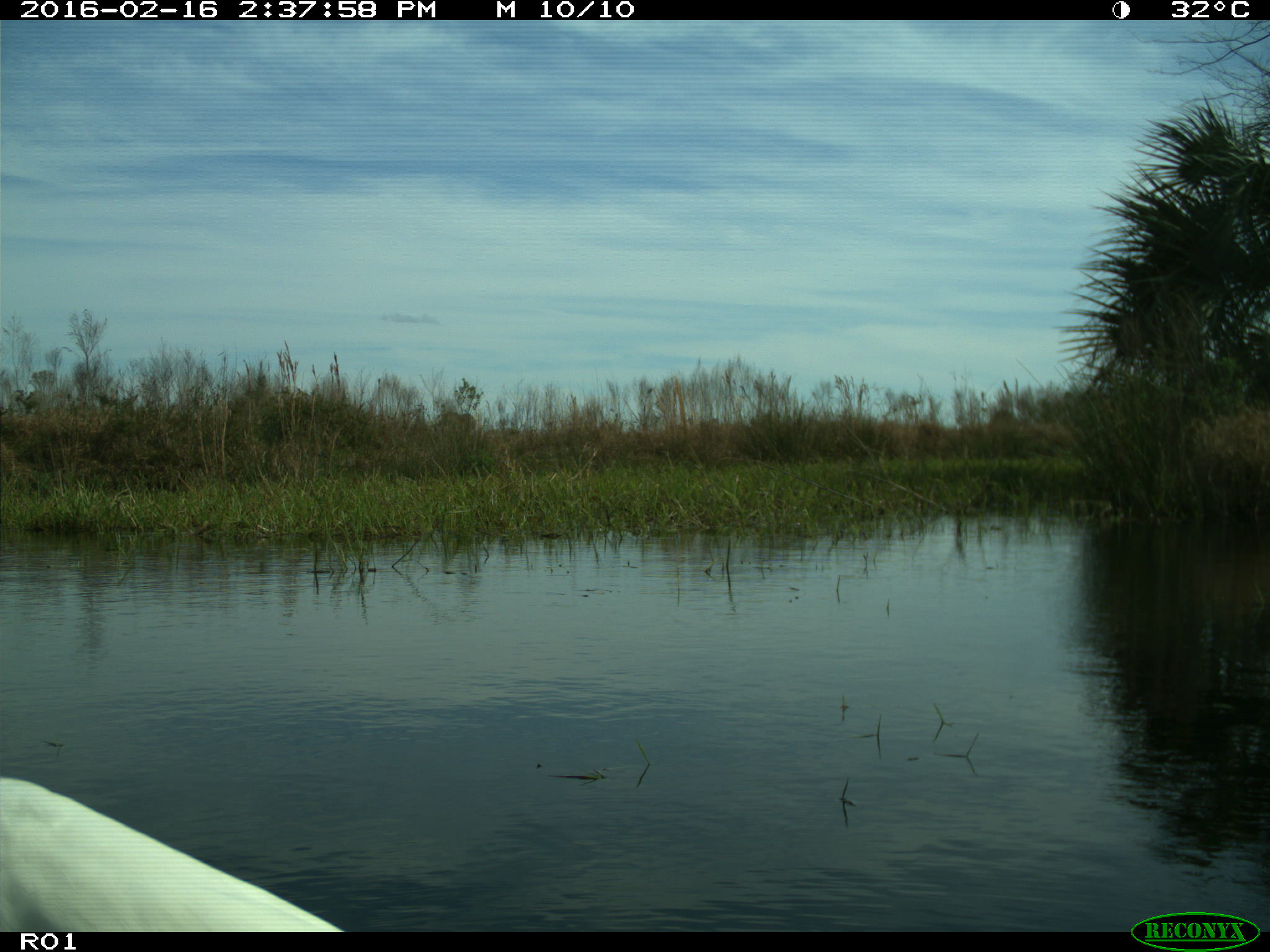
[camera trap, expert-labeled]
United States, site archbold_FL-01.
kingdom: Animalia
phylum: Chordata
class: Aves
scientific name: Aves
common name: birds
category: unidentified bird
Unidentified bird (birds) (Aves).